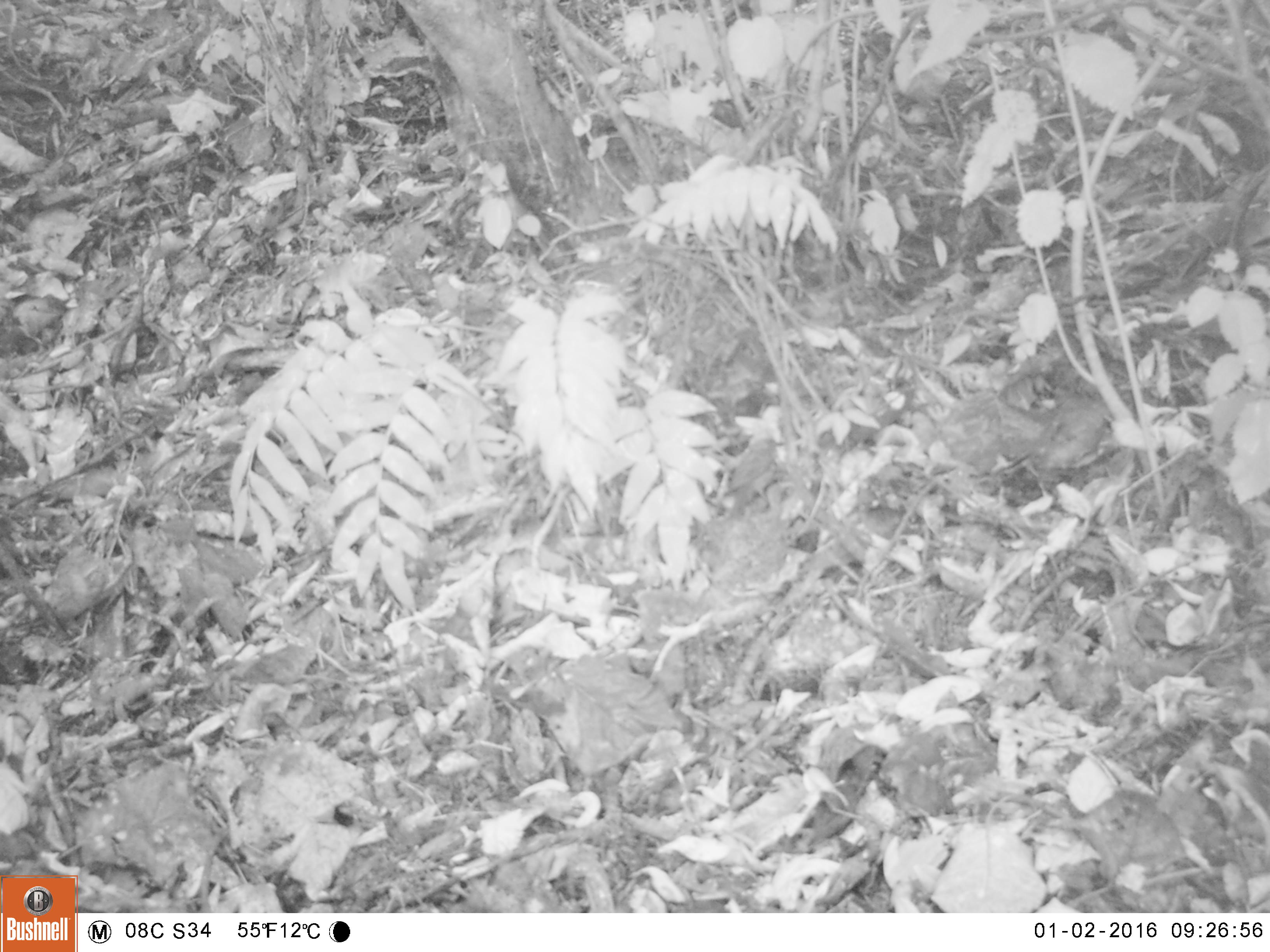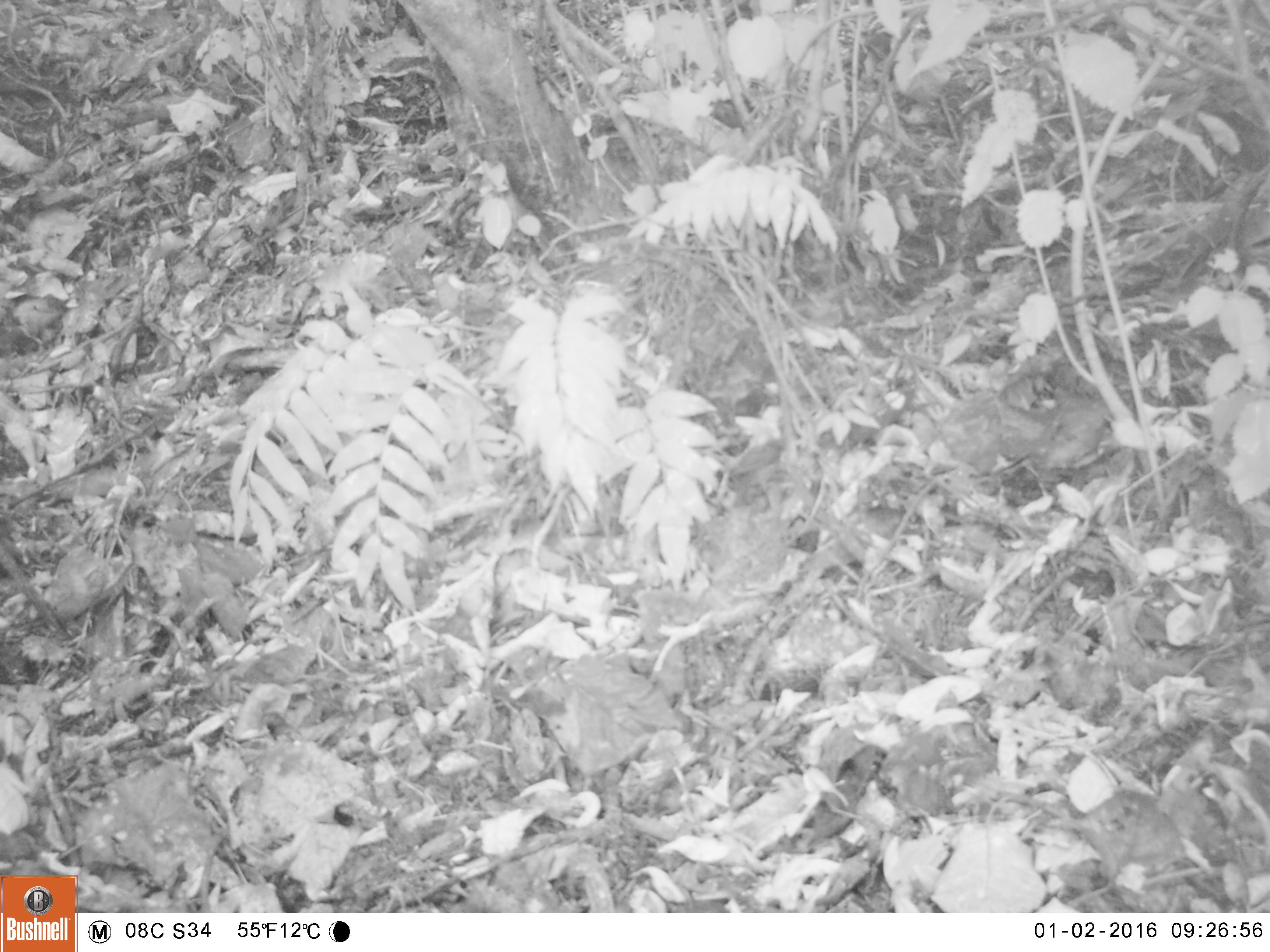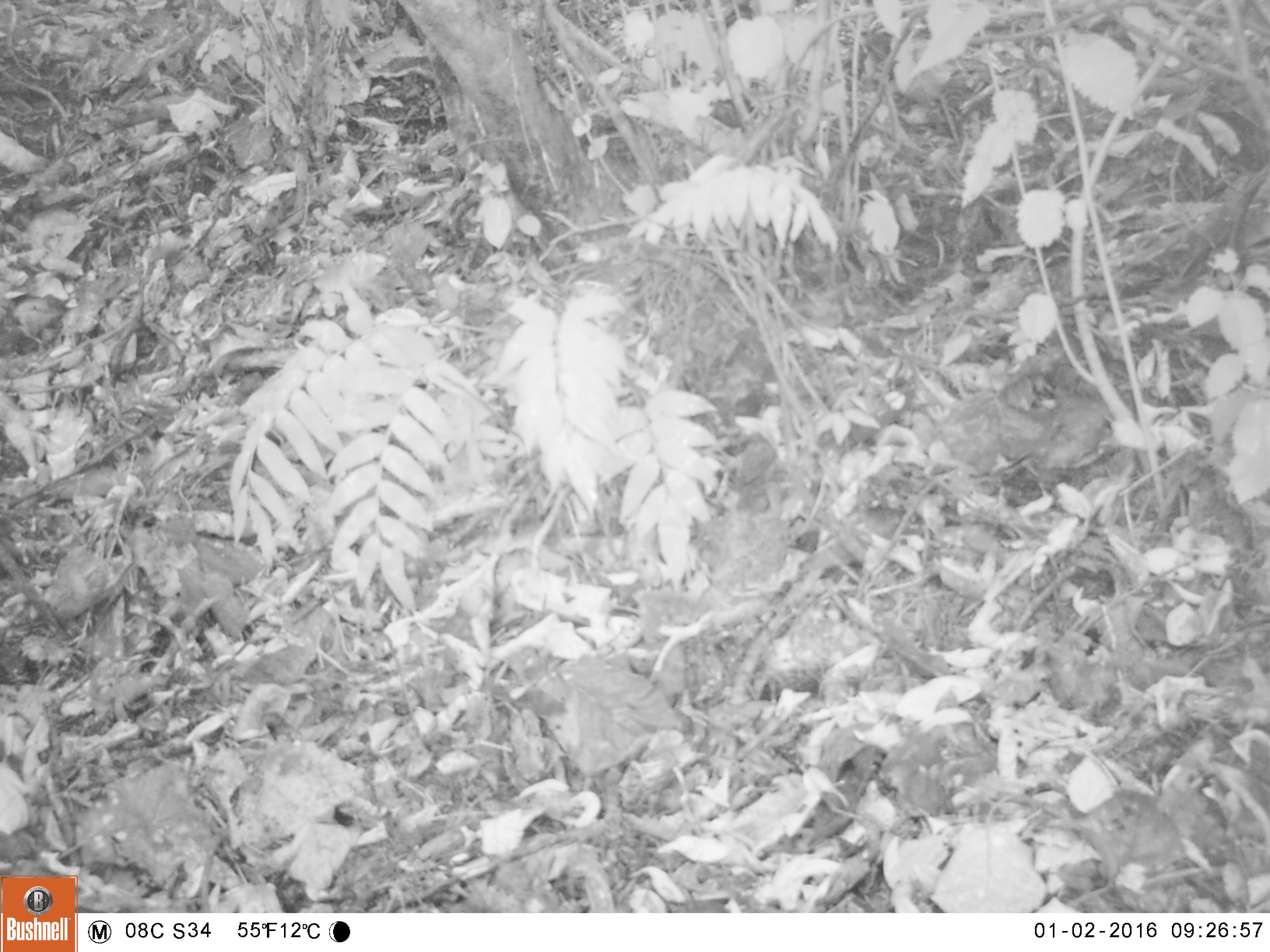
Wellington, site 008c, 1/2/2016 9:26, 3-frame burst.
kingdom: Animalia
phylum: Chordata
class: Aves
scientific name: Aves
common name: bird